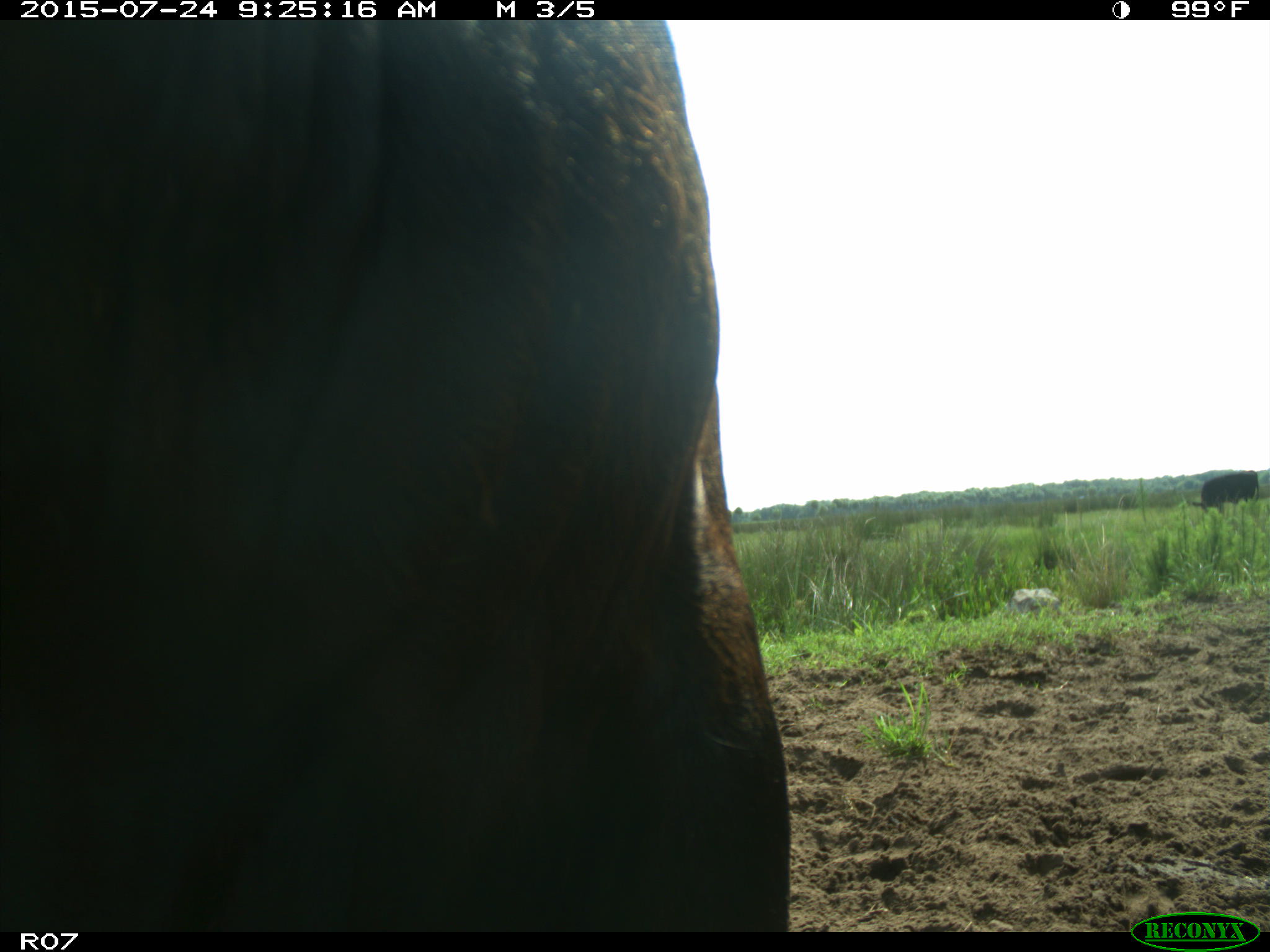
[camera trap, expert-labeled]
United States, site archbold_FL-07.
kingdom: Animalia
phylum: Chordata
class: Mammalia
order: Artiodactyla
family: Bovidae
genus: Bos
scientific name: Bos taurus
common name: domestic cow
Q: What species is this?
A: Bos taurus (domestic cow).